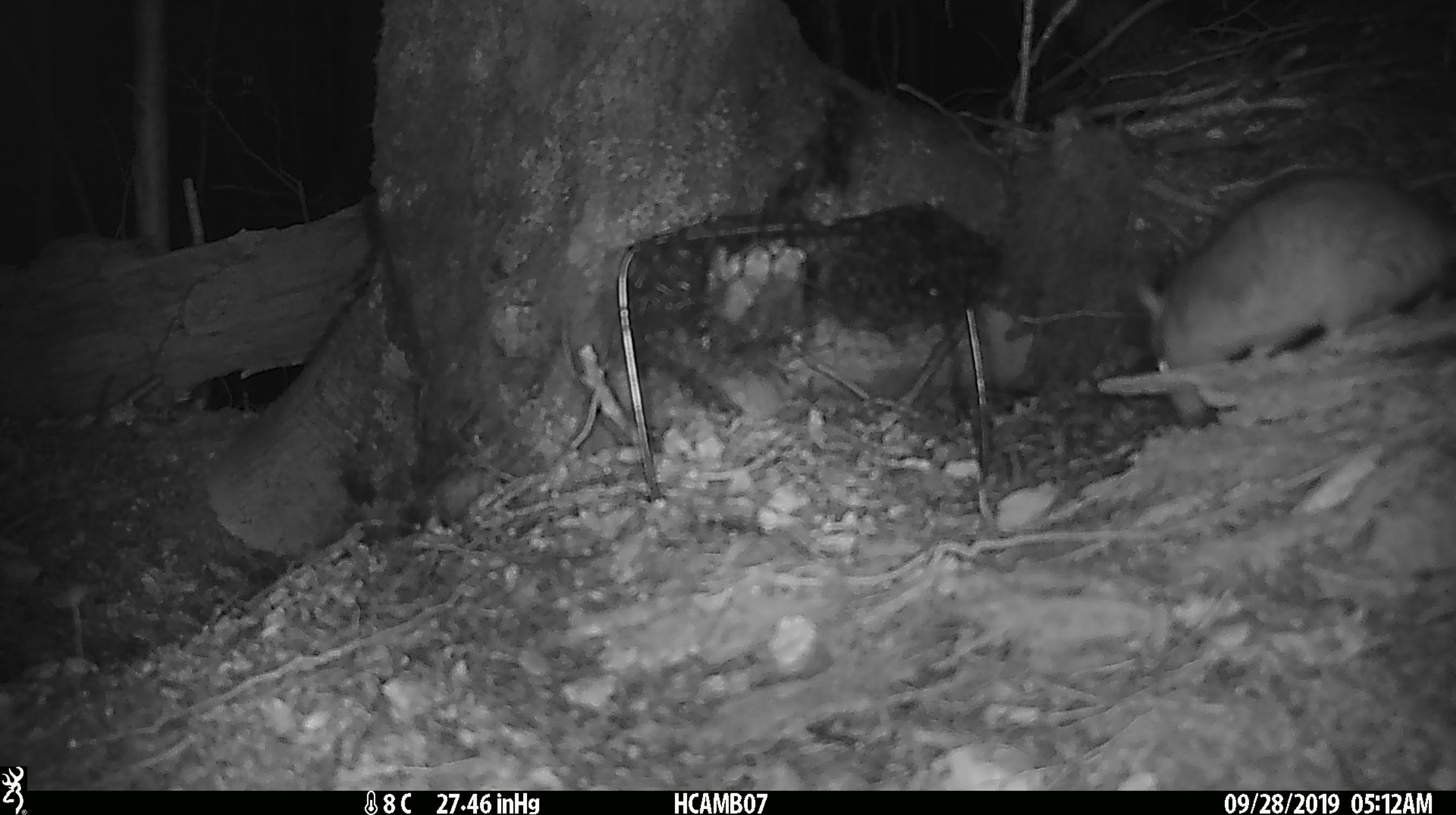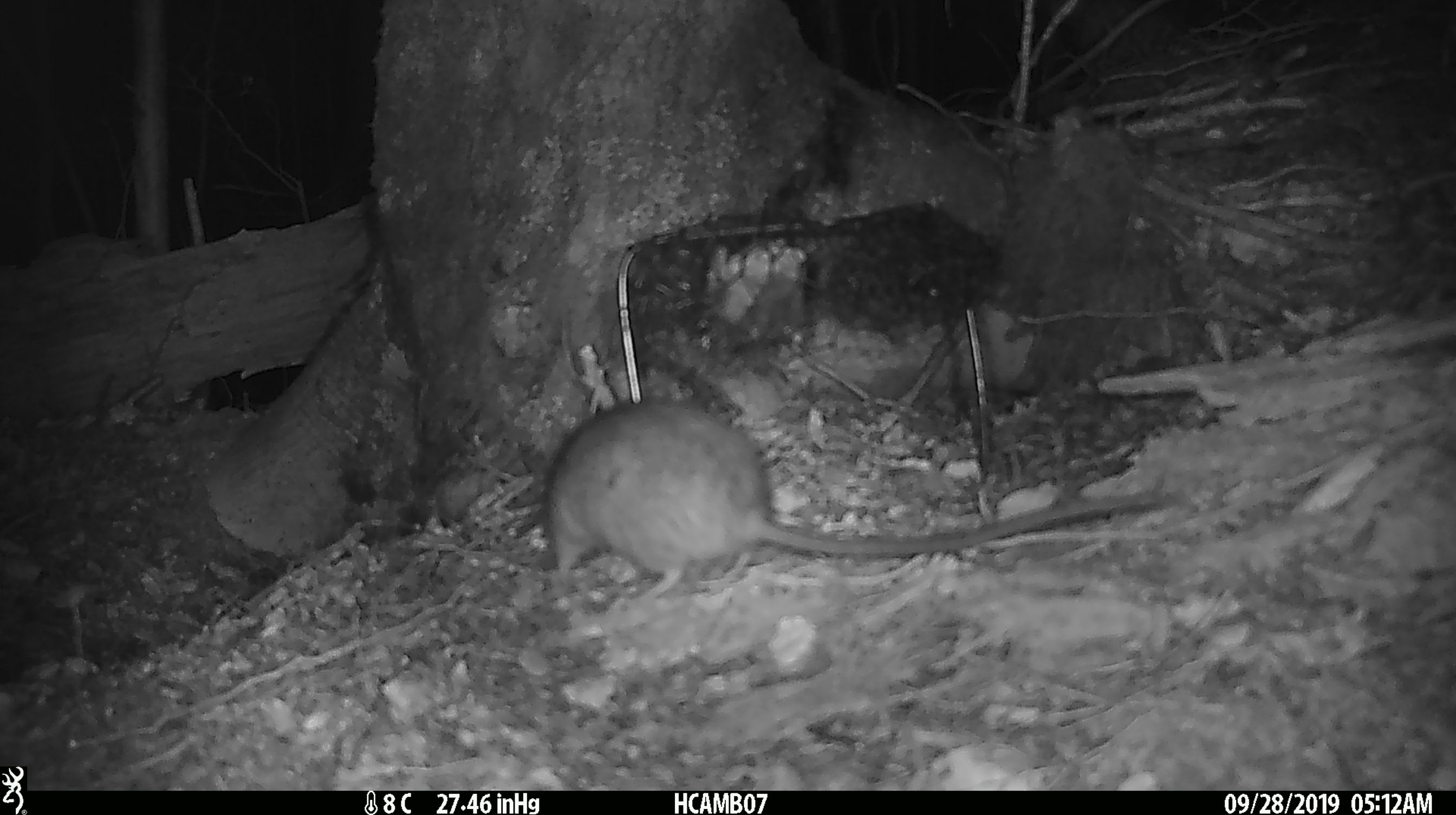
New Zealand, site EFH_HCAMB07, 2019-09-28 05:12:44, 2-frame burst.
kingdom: Animalia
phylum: Chordata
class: Mammalia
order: Rodentia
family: Muridae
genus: Rattus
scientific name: Rattus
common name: rat